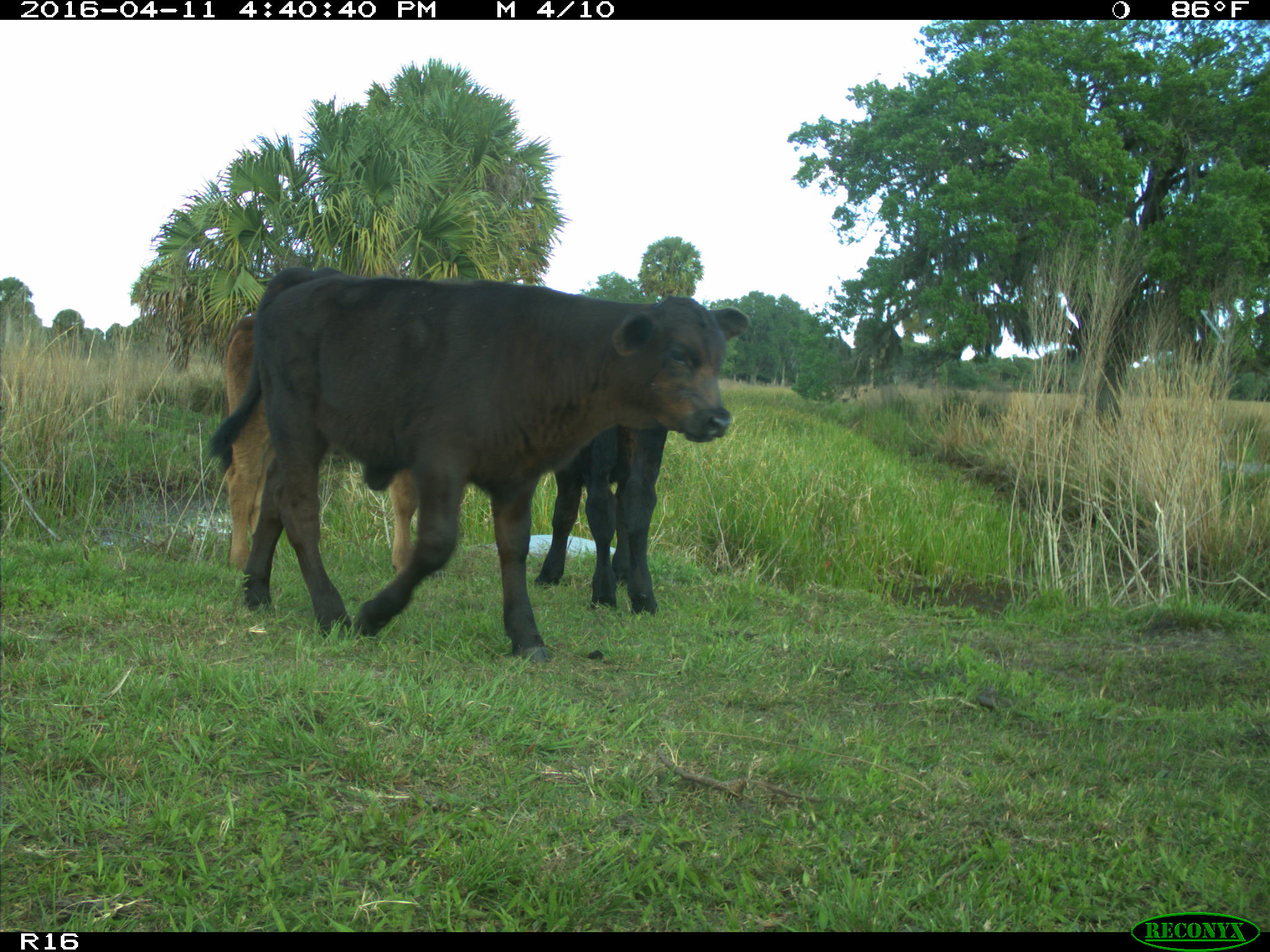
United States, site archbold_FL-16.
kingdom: Animalia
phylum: Chordata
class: Mammalia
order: Artiodactyla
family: Bovidae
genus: Bos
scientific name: Bos taurus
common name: domestic cow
Bos taurus (domestic cow).